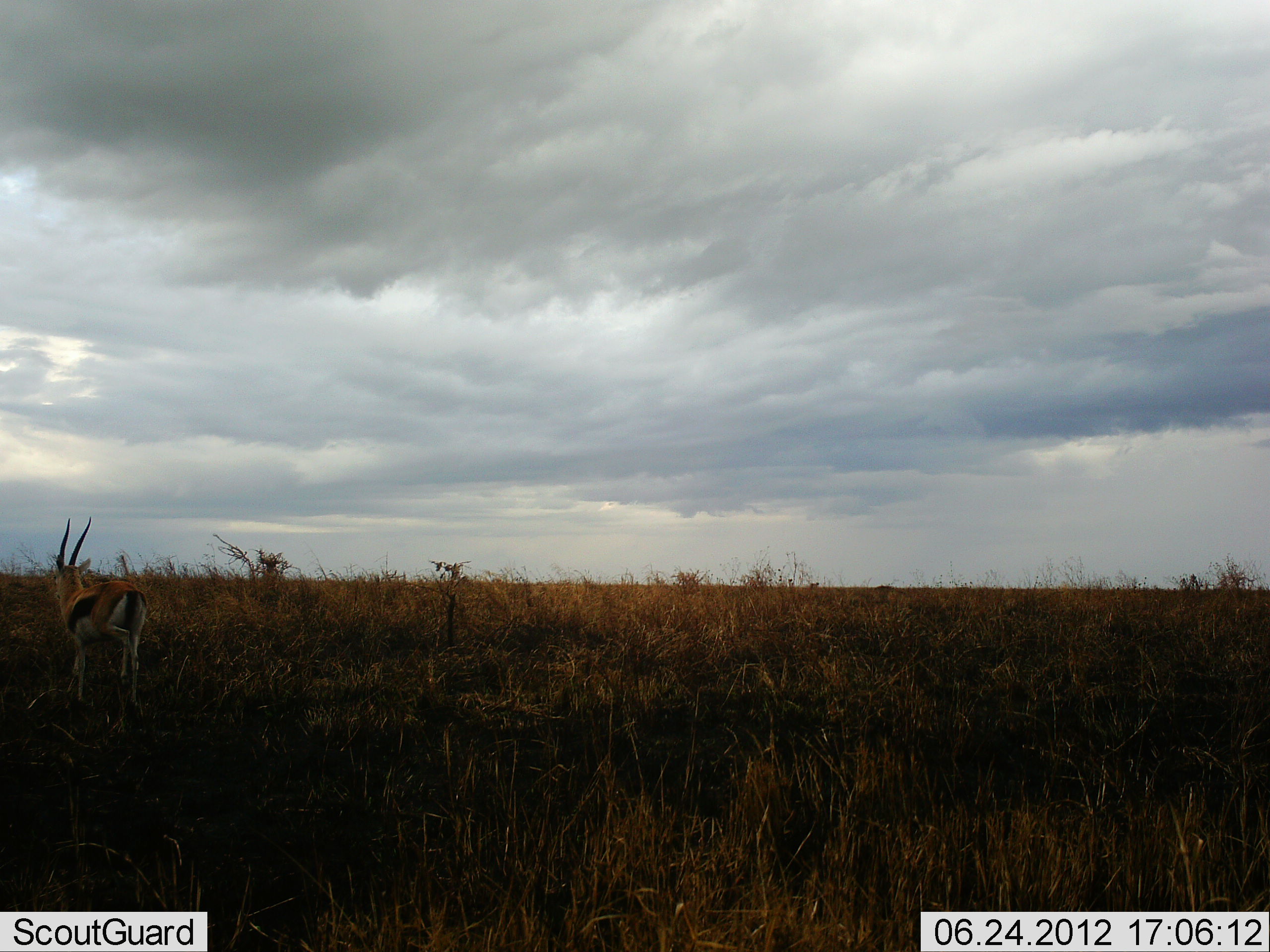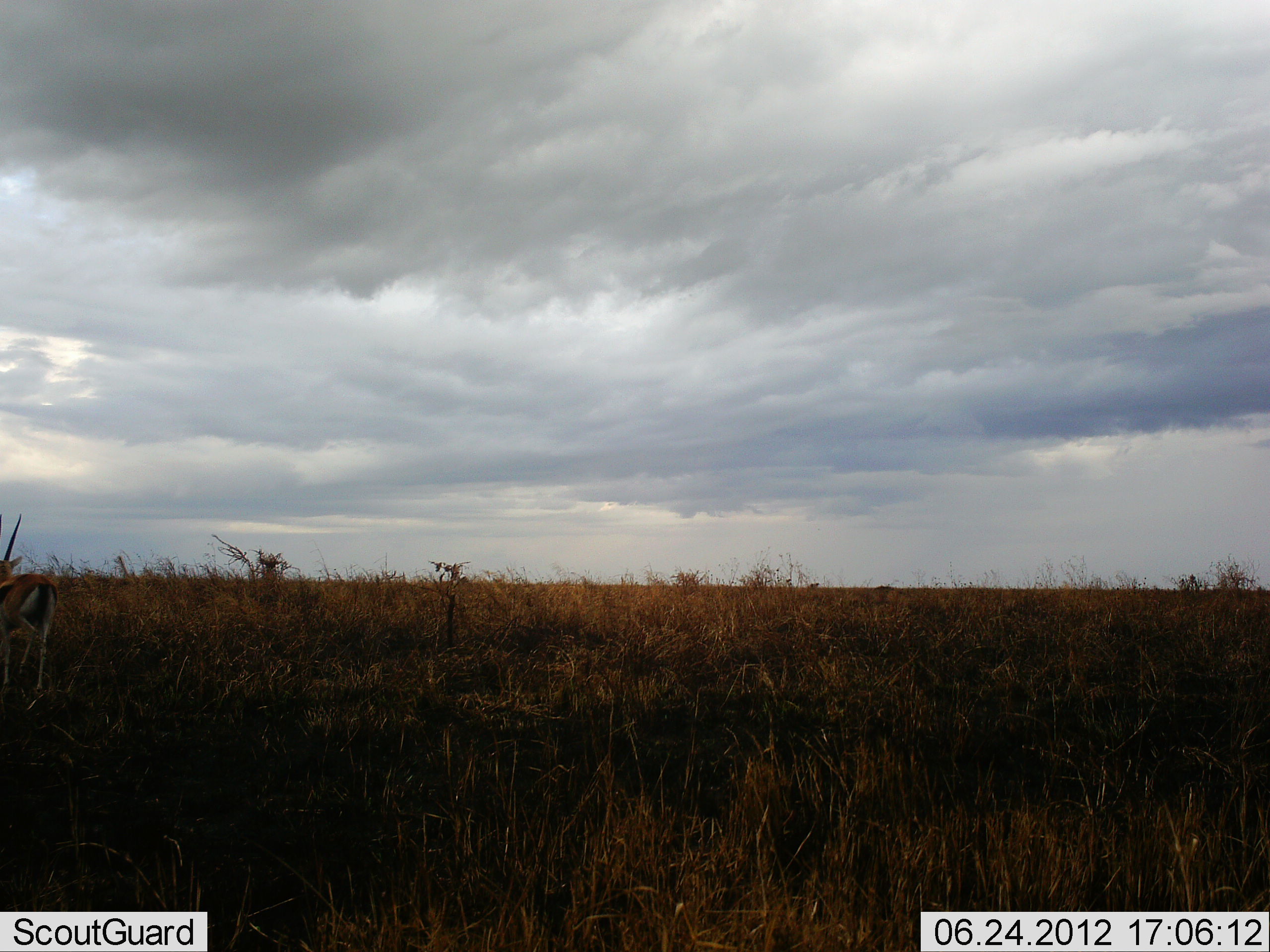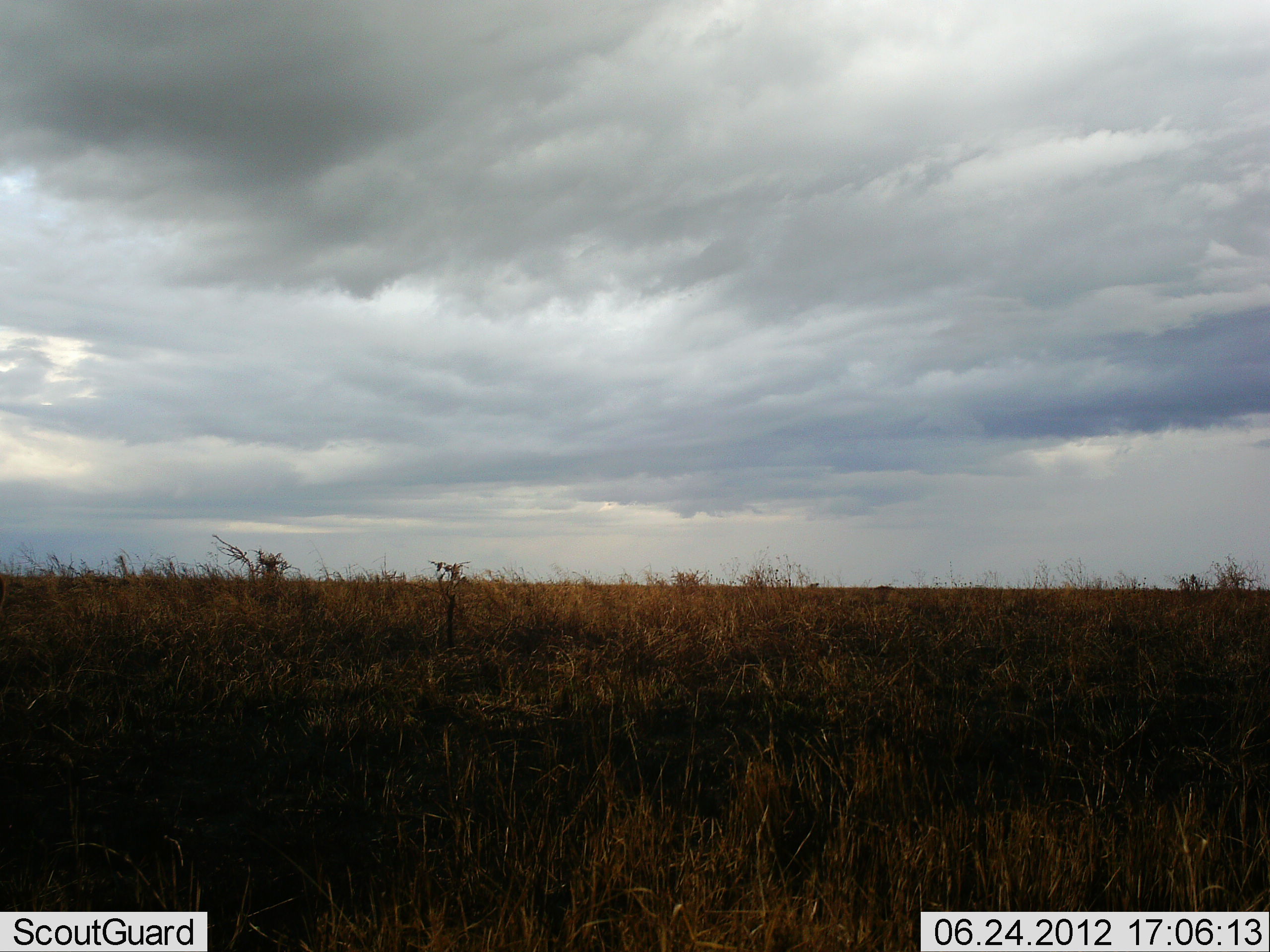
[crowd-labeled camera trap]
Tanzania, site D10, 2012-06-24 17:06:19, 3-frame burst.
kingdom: Animalia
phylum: Chordata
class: Mammalia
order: Artiodactyla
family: Bovidae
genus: Eudorcas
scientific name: Eudorcas thomsonii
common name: thomson's gazelle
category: gazellethomsons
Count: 1.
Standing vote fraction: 10%.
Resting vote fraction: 0%.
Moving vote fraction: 100%.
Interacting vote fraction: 0%.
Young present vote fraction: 0%.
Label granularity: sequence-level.